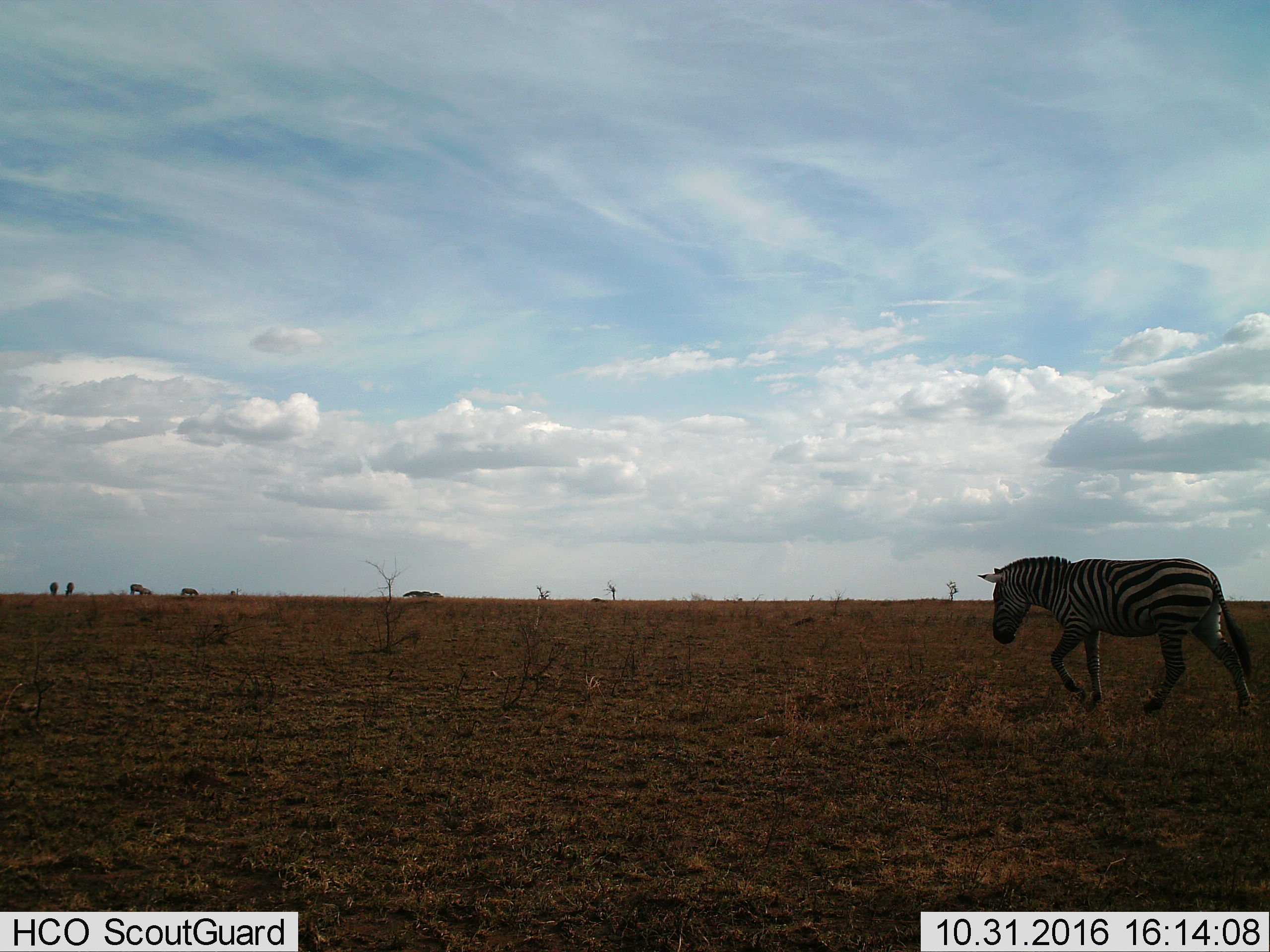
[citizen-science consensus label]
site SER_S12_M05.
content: unidentified animal